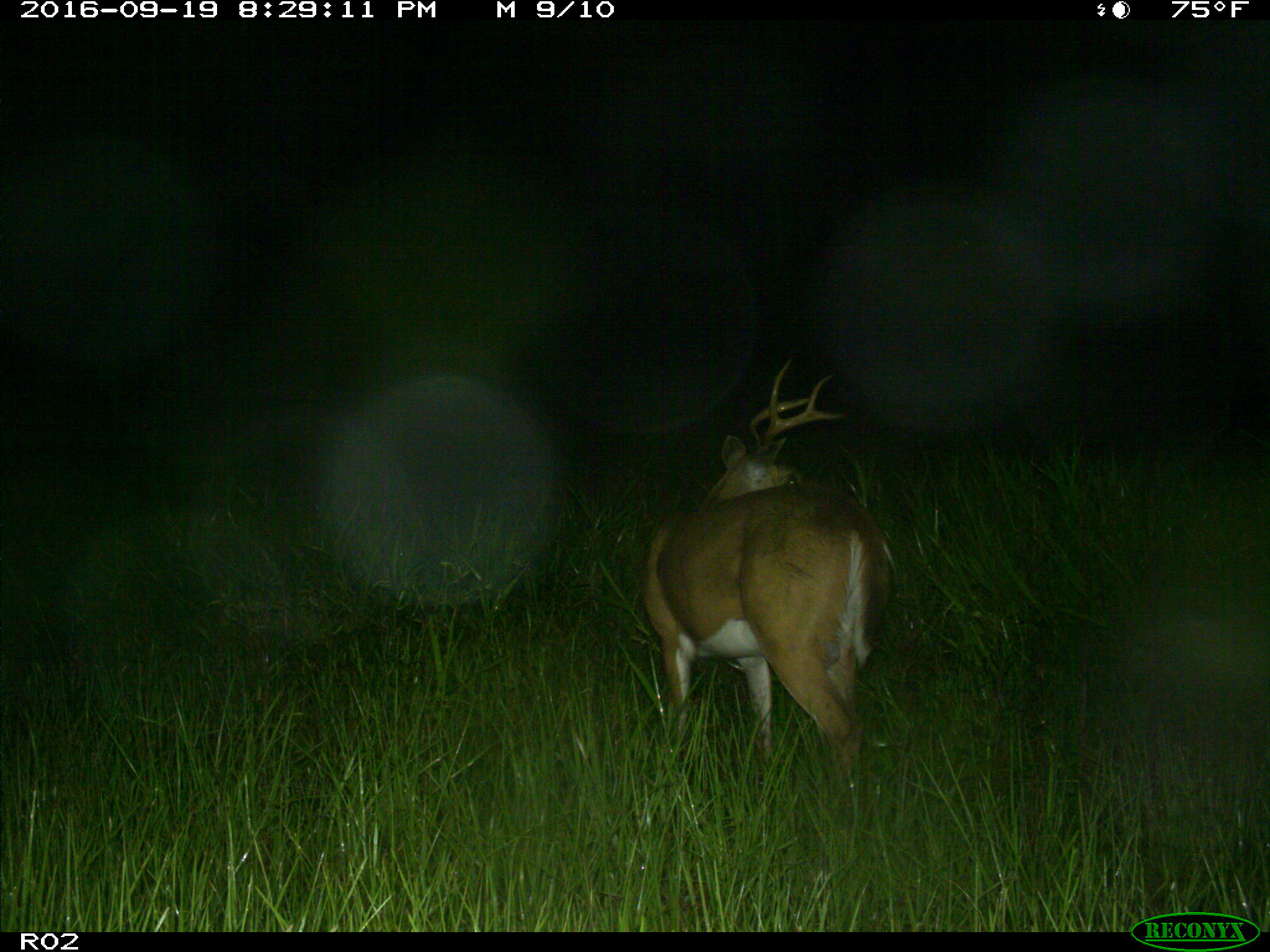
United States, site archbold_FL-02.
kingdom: Animalia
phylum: Chordata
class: Mammalia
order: Artiodactyla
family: Cervidae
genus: Odocoileus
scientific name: Odocoileus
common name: deer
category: unidentified deer